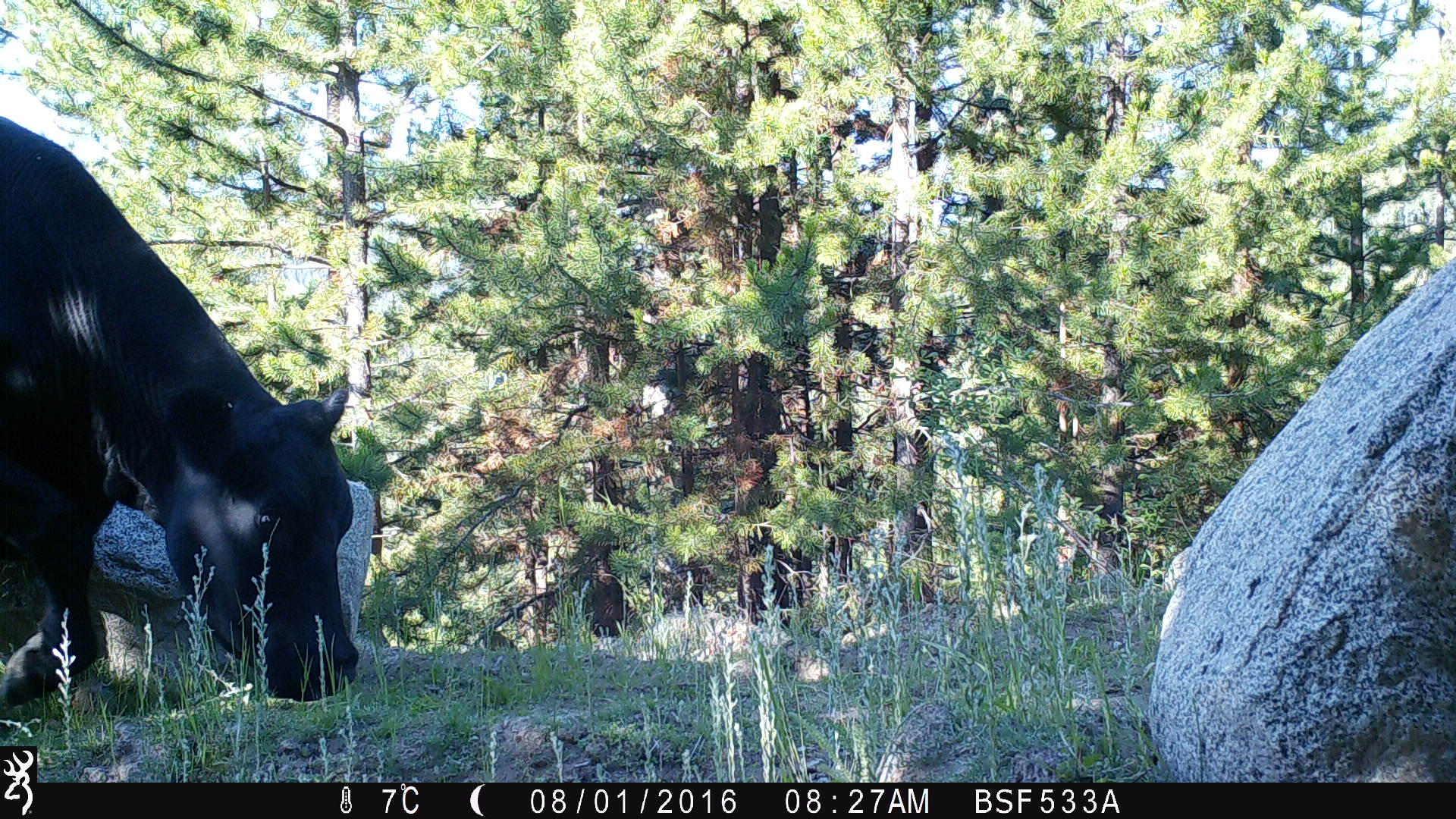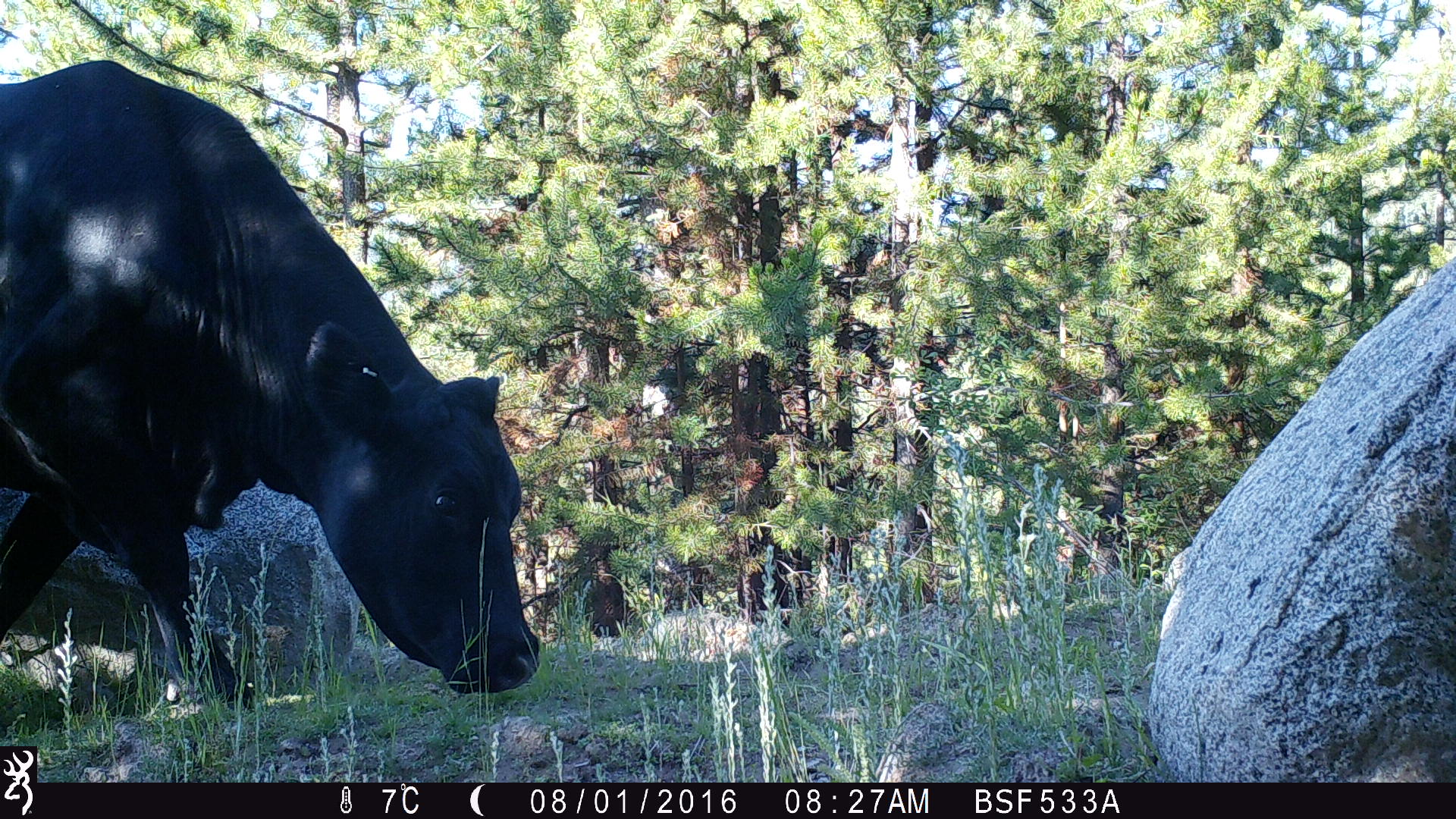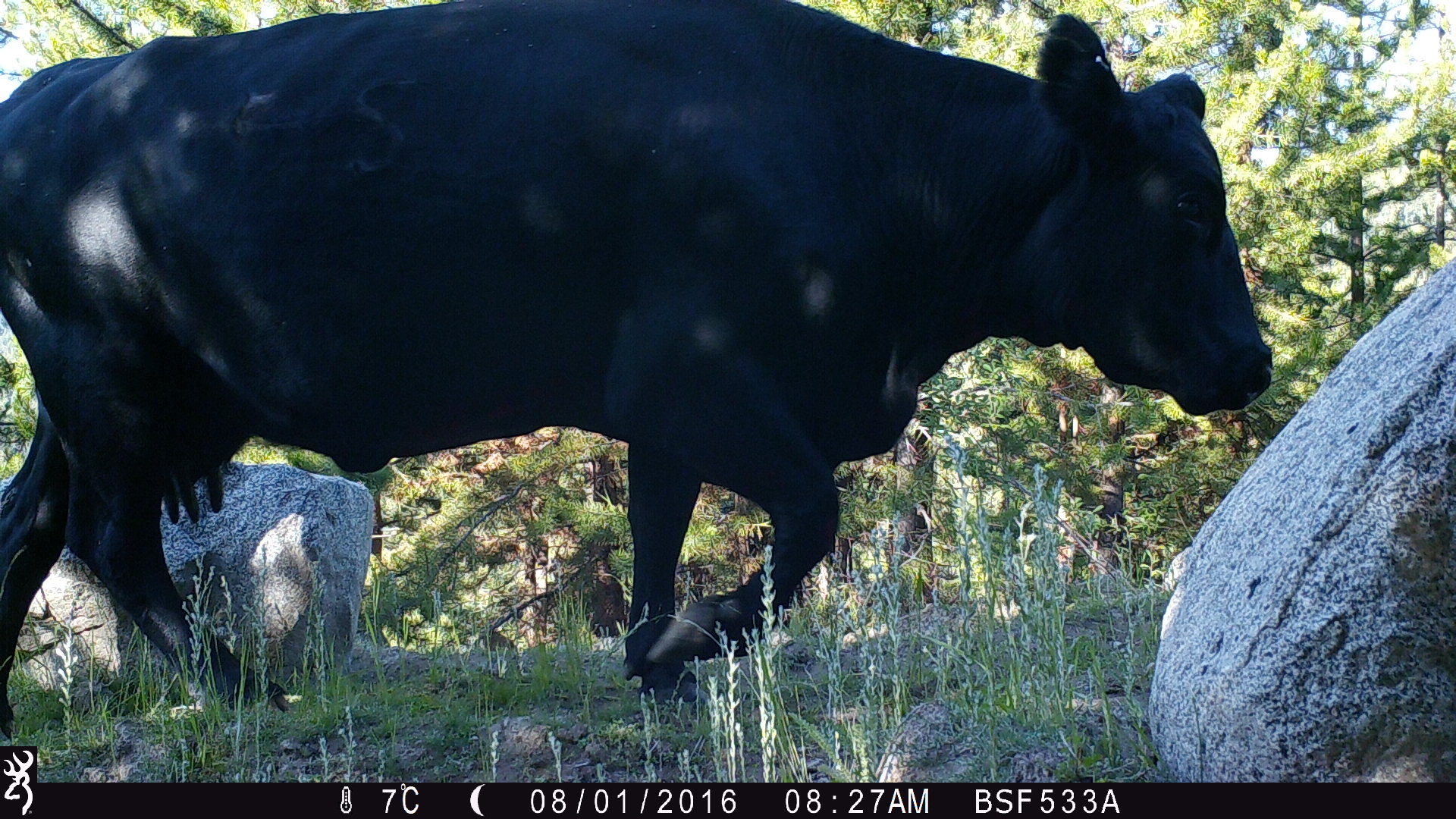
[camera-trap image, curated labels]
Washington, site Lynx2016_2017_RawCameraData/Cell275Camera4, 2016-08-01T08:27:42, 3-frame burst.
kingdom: Animalia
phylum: Chordata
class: Mammalia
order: Artiodactyla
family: Bovidae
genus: Bos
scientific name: Bos taurus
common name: domestic cattle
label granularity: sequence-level